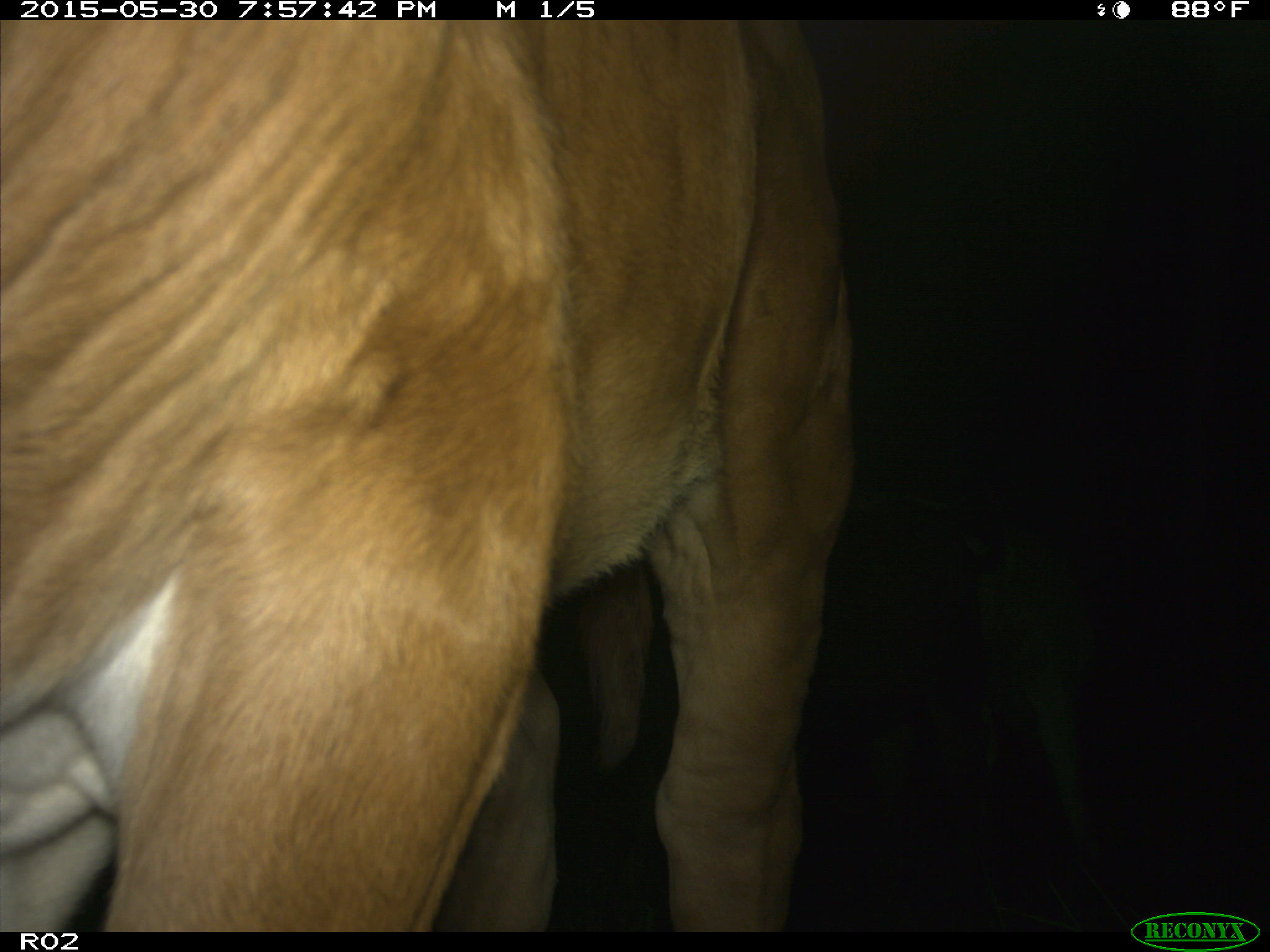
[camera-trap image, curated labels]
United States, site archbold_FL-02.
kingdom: Animalia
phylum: Chordata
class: Mammalia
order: Artiodactyla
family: Bovidae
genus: Bos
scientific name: Bos taurus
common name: domestic cow